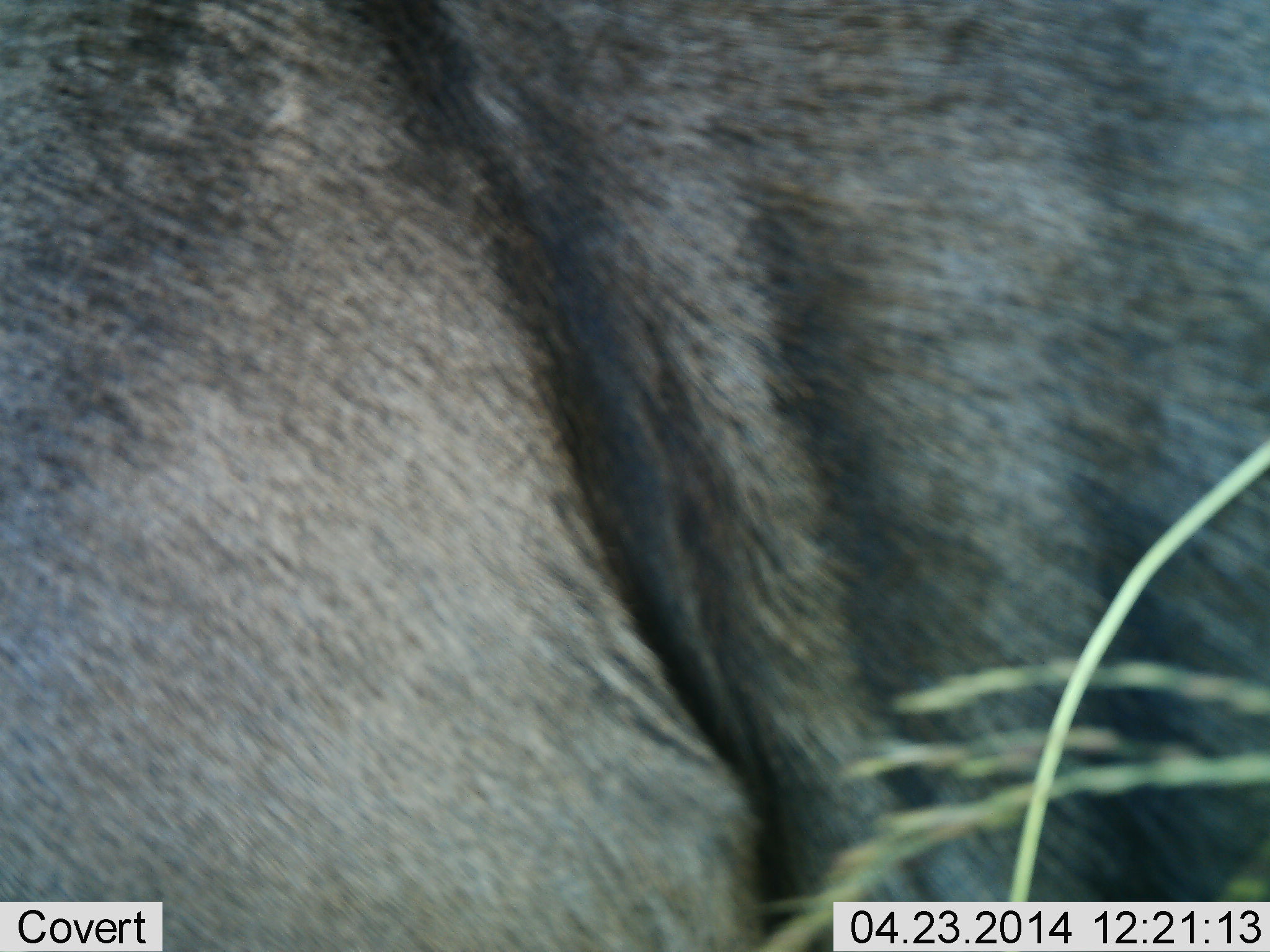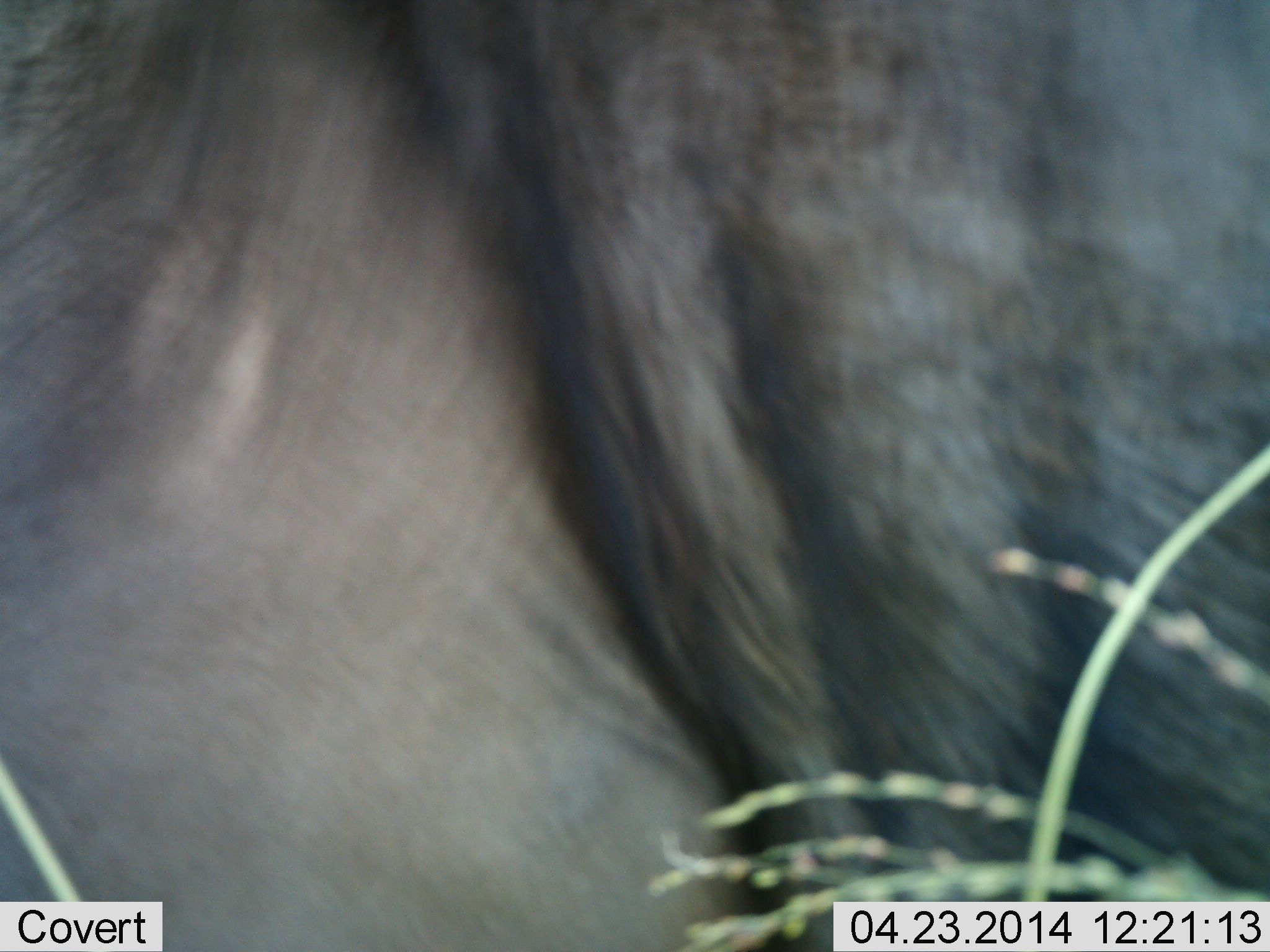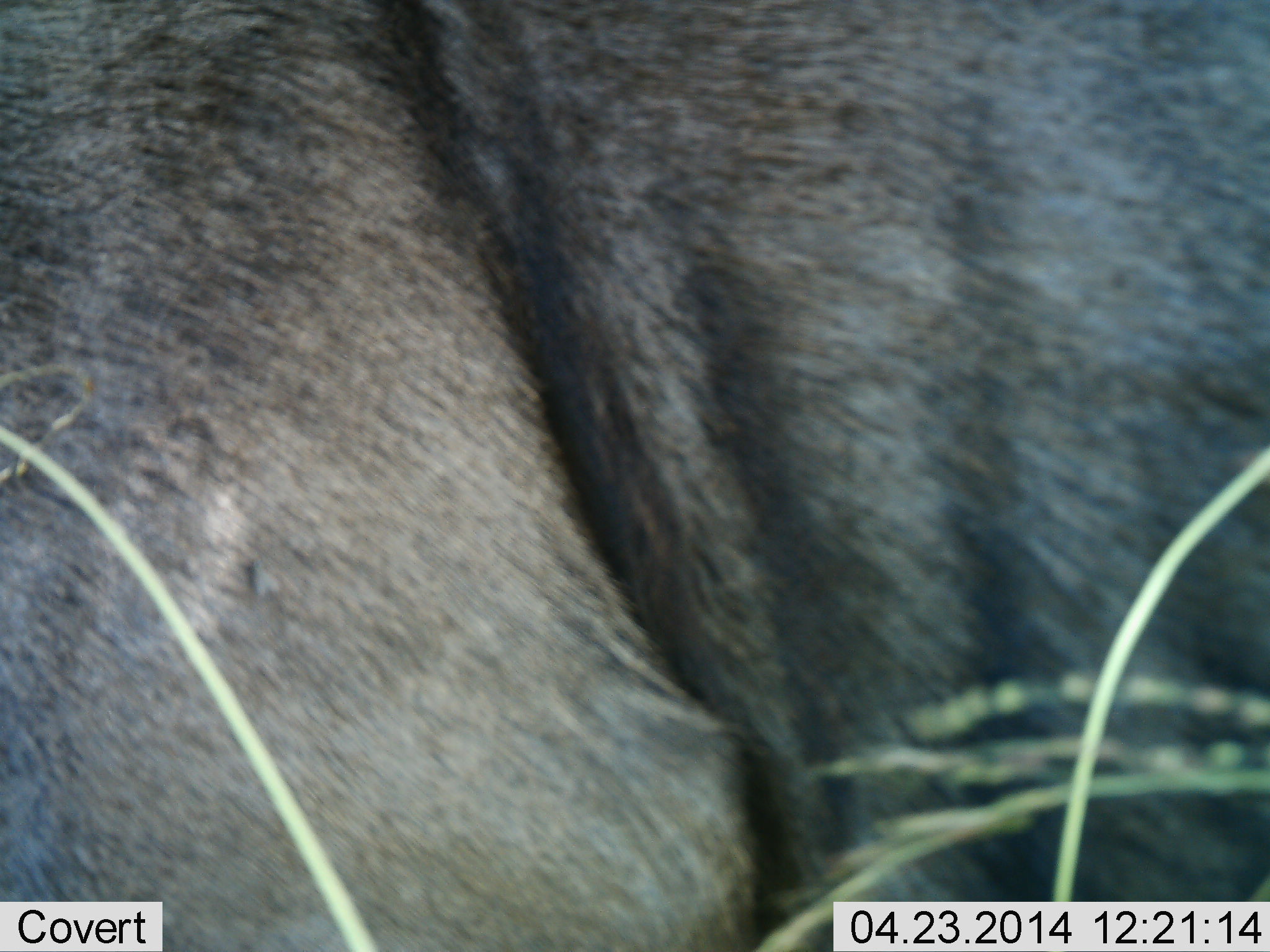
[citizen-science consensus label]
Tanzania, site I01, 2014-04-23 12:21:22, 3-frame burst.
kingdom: Animalia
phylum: Chordata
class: Mammalia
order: Artiodactyla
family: Bovidae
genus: Connochaetes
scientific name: Connochaetes taurinus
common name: blue wildebeest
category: wildebeest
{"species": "wildebeest (blue wildebeest) (Connochaetes taurinus)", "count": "1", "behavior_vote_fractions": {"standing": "80%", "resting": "10%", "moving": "10%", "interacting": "0%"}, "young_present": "0%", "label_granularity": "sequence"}